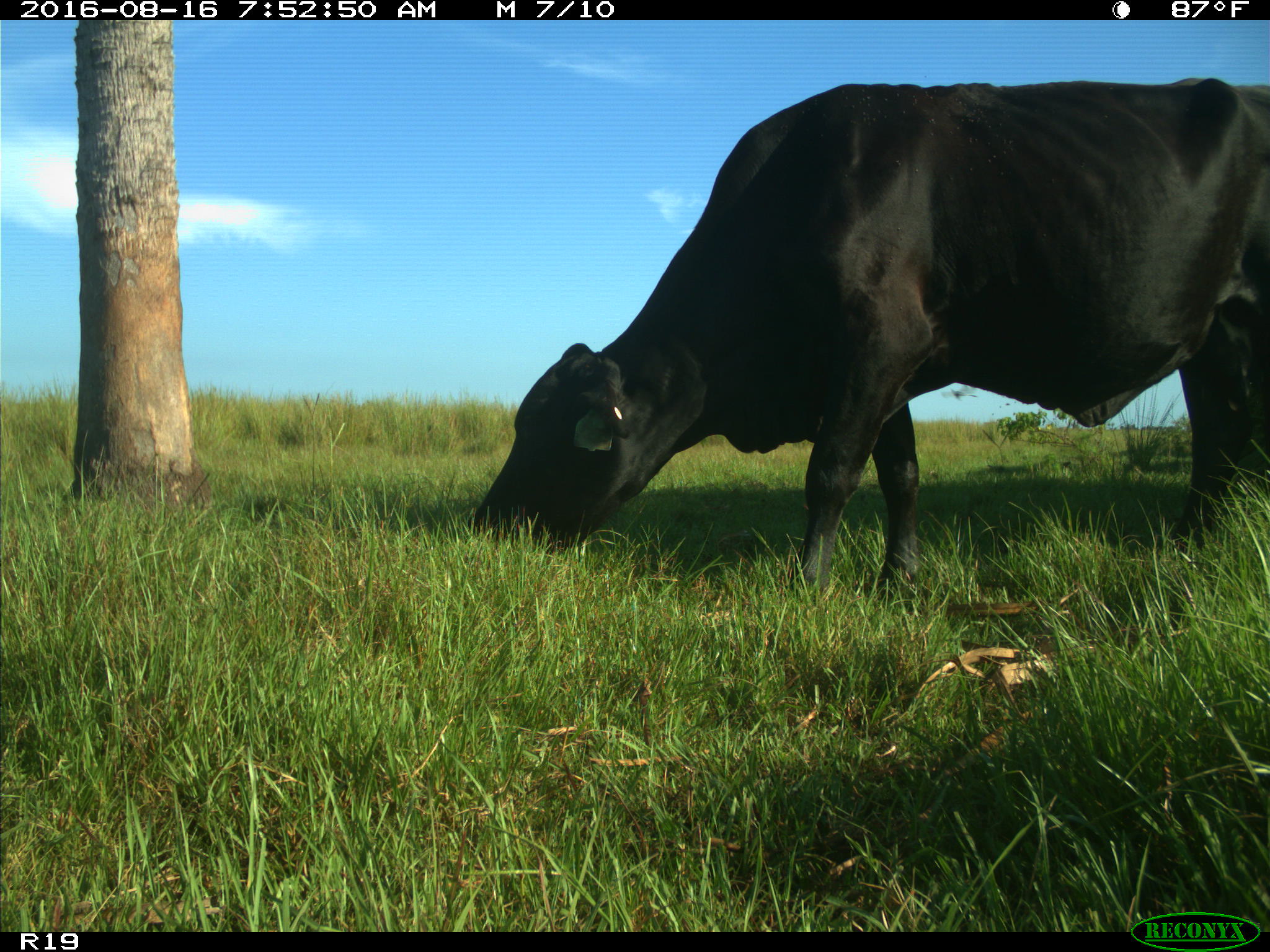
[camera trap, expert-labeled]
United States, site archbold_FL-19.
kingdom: Animalia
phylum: Chordata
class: Mammalia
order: Artiodactyla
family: Bovidae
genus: Bos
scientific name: Bos taurus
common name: domestic cow